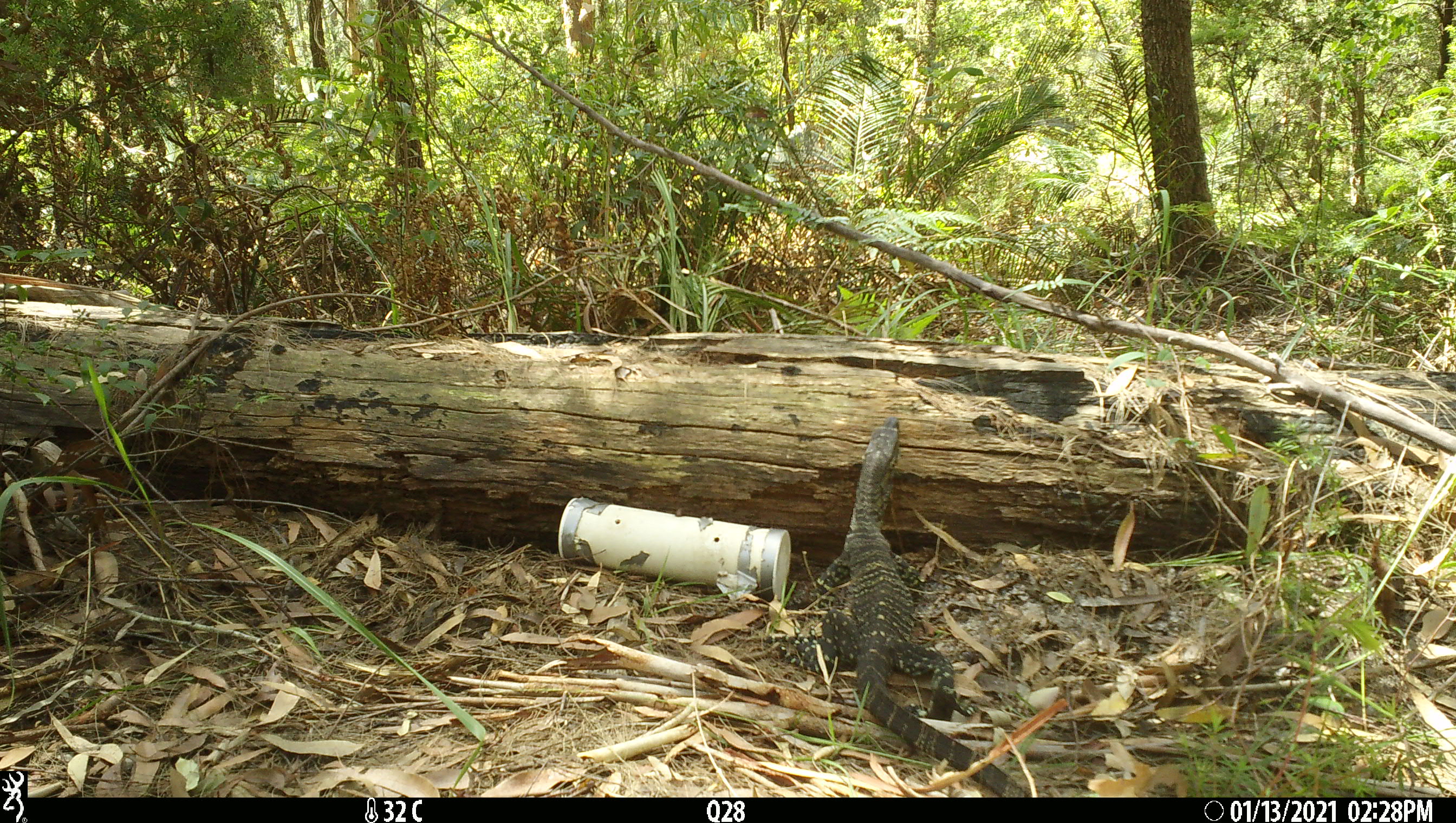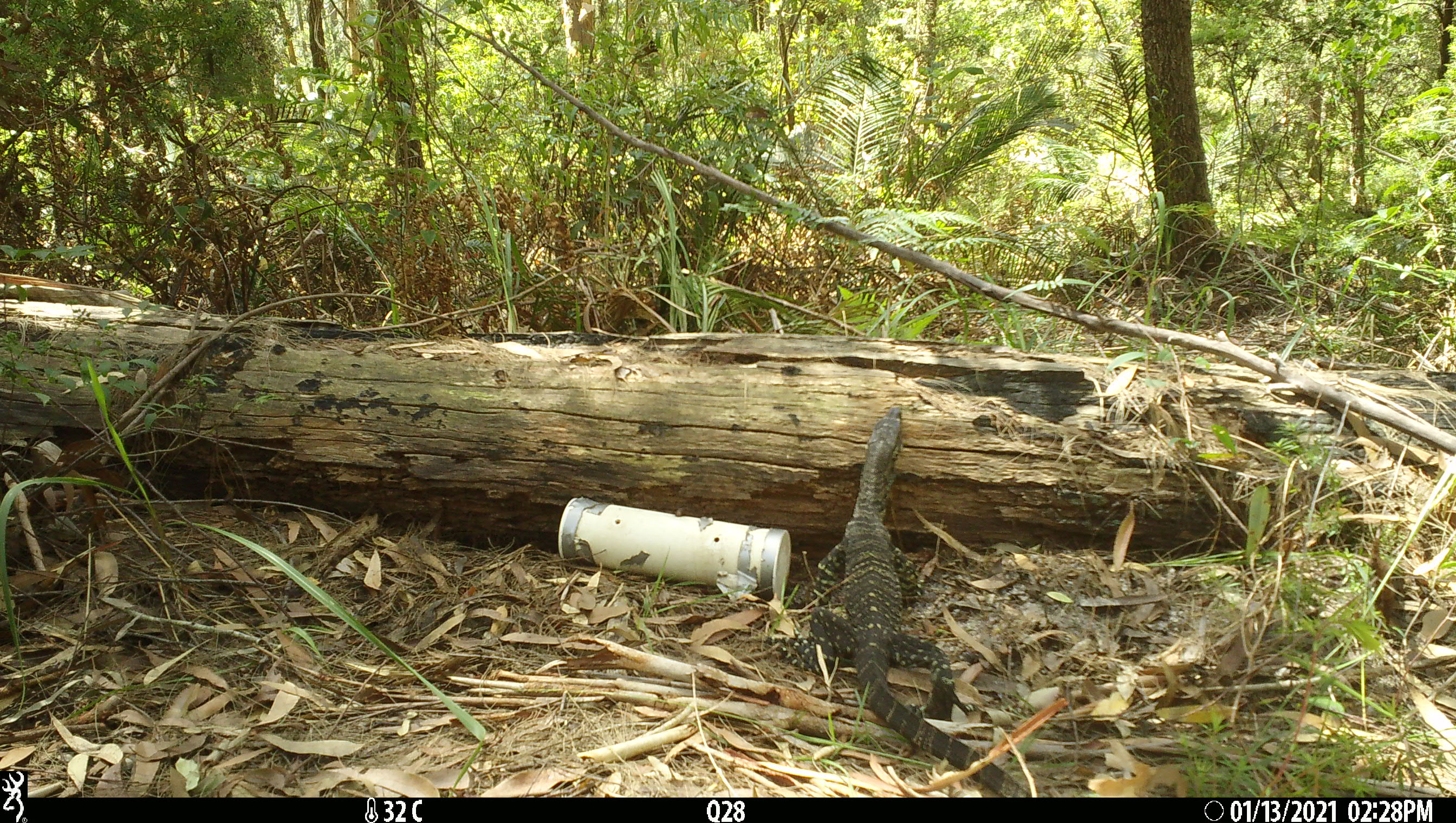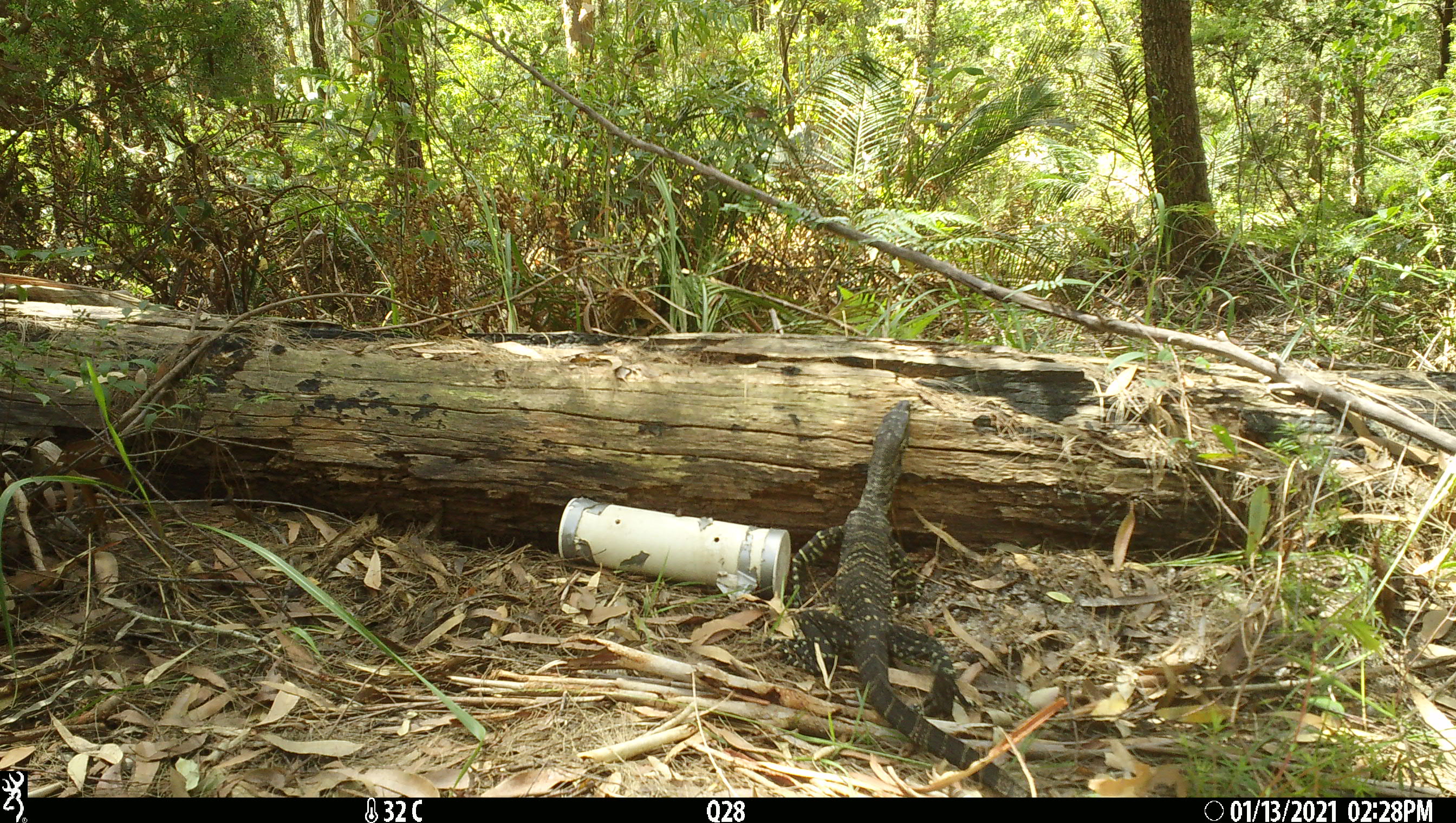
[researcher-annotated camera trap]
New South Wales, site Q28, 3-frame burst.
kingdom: Animalia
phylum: Chordata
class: Reptilia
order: Squamata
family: Varanidae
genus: Varanus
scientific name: Varanus varius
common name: lace monitor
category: goanna